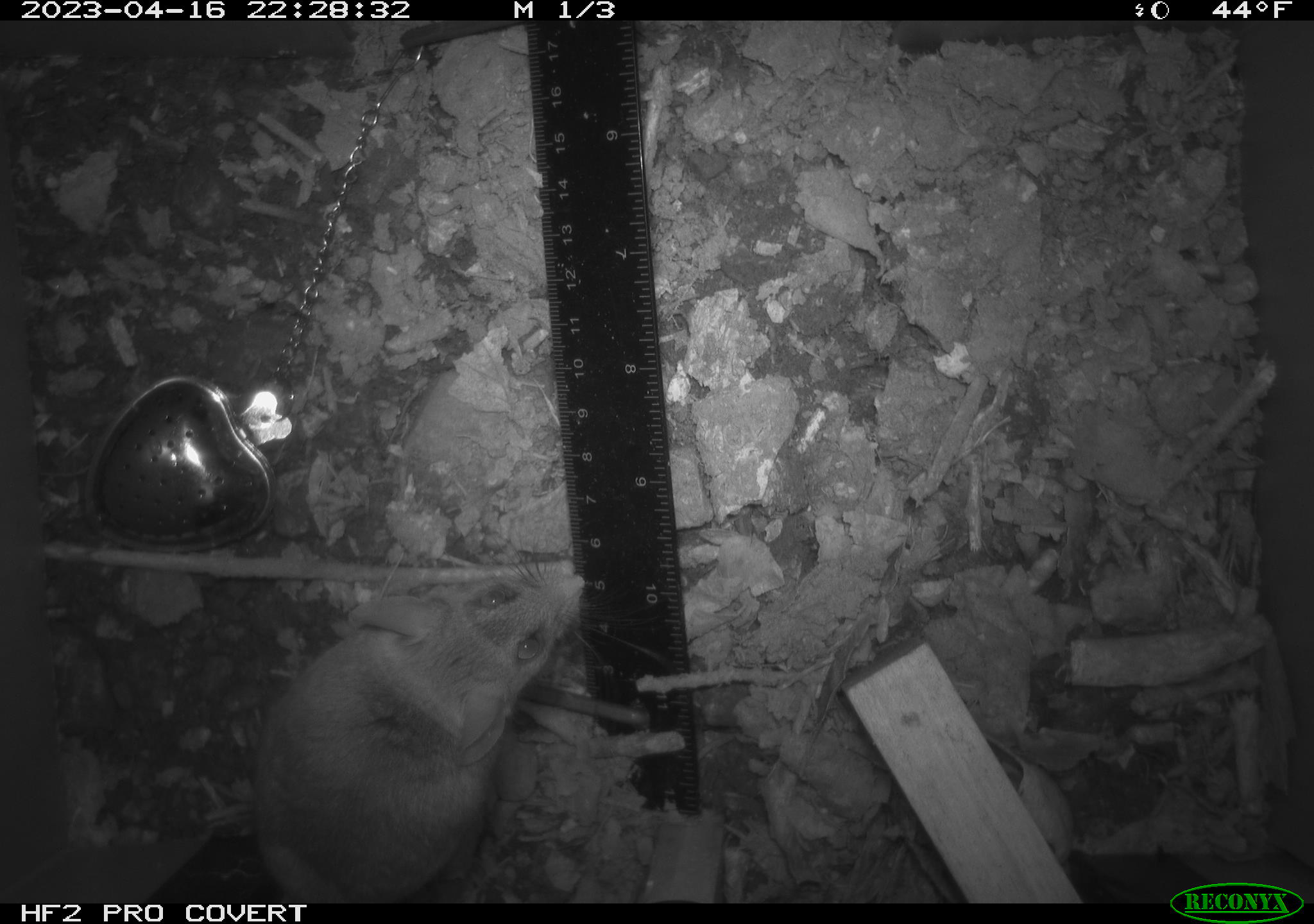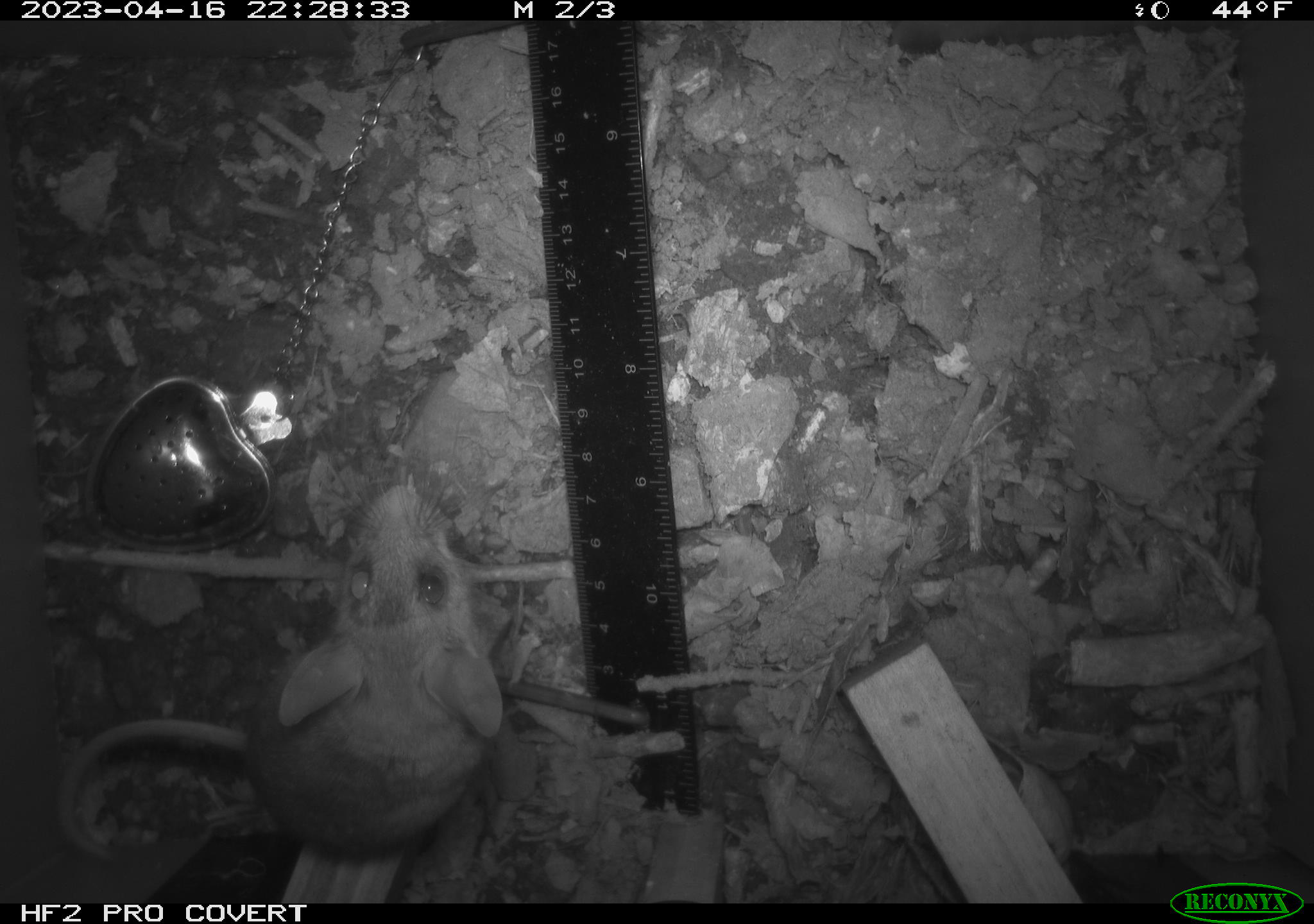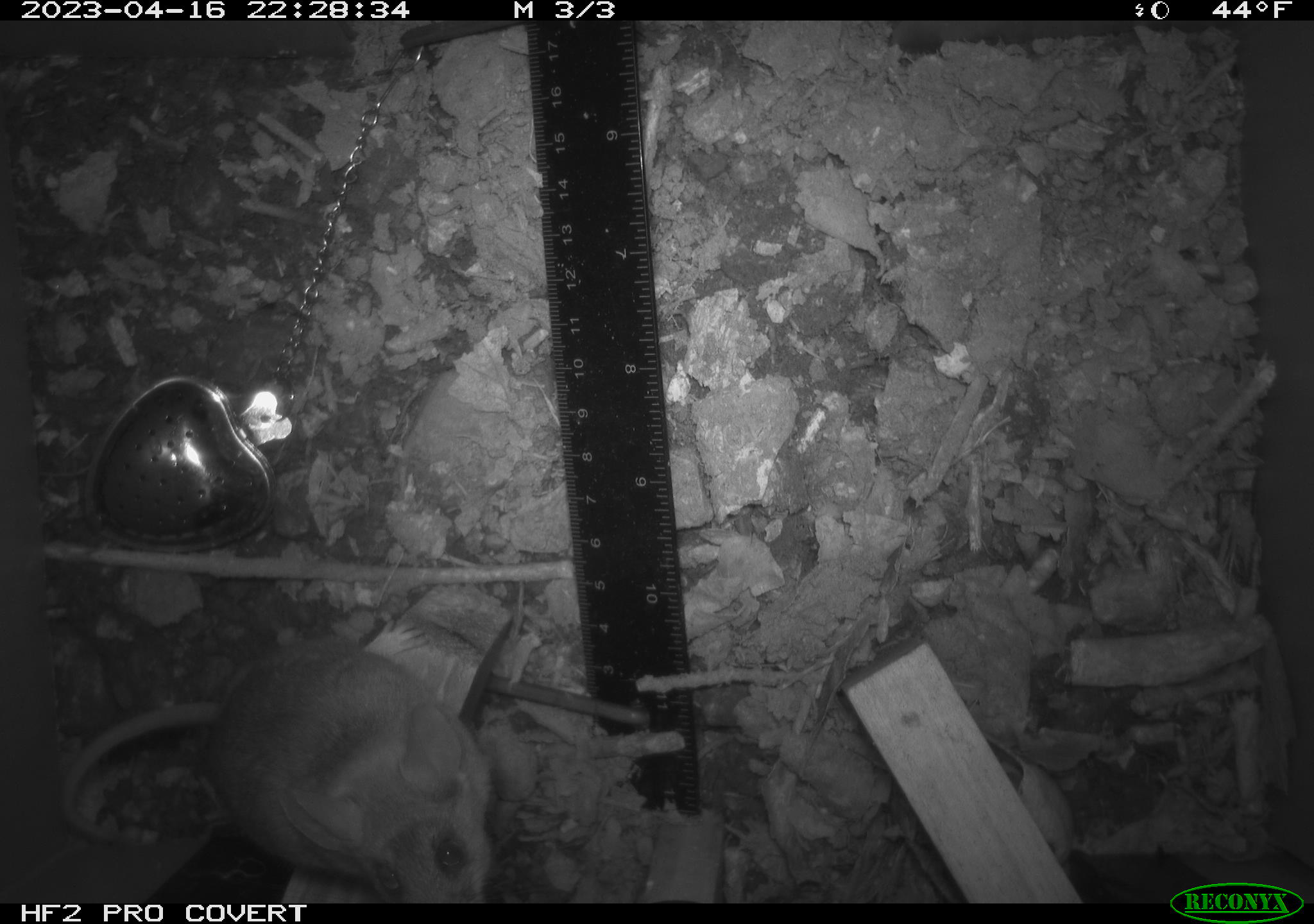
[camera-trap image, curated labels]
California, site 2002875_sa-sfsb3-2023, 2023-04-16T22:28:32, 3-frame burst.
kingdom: Animalia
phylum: Chordata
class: Mammalia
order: Rodentia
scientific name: Rodentia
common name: mouse species